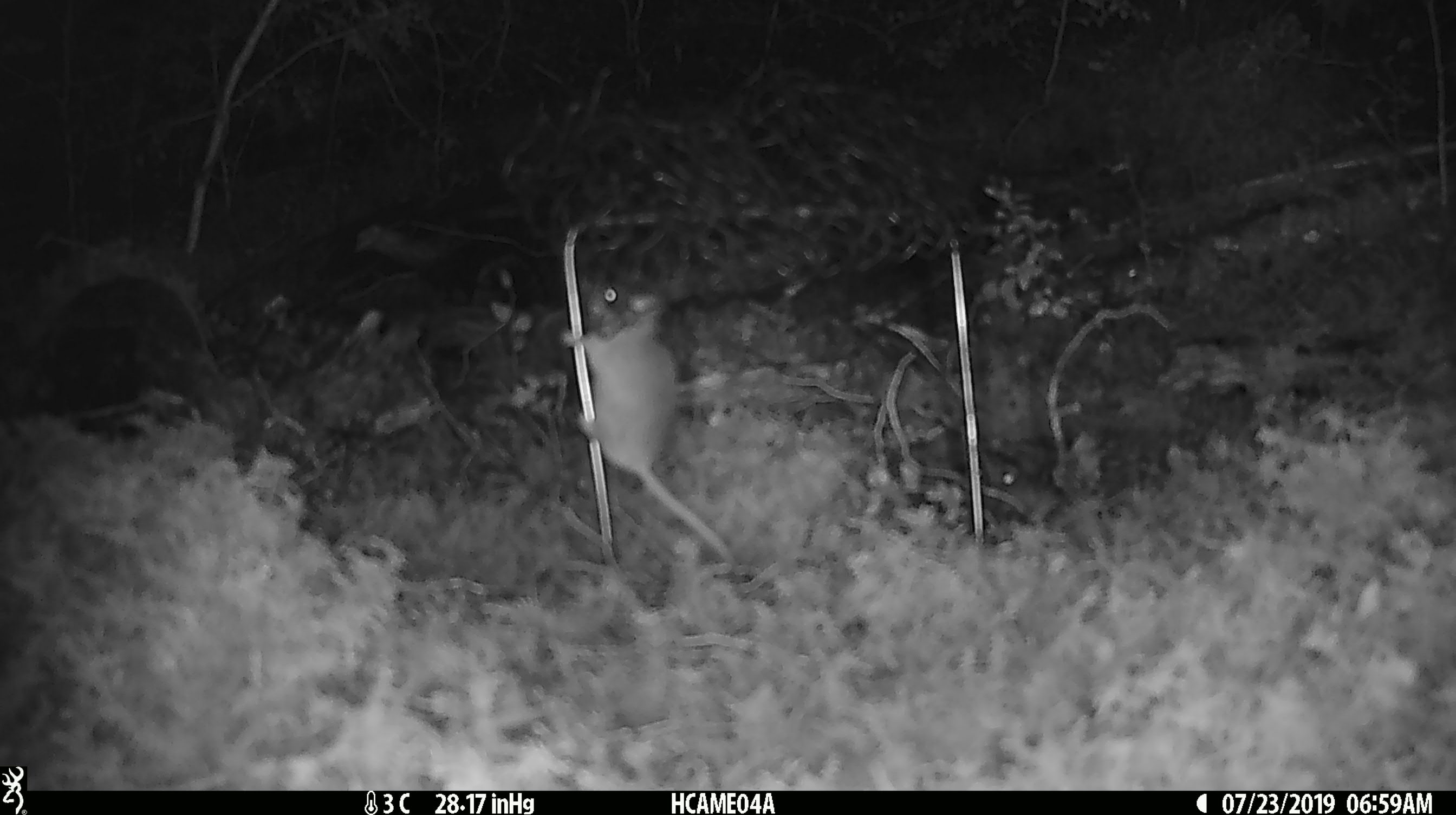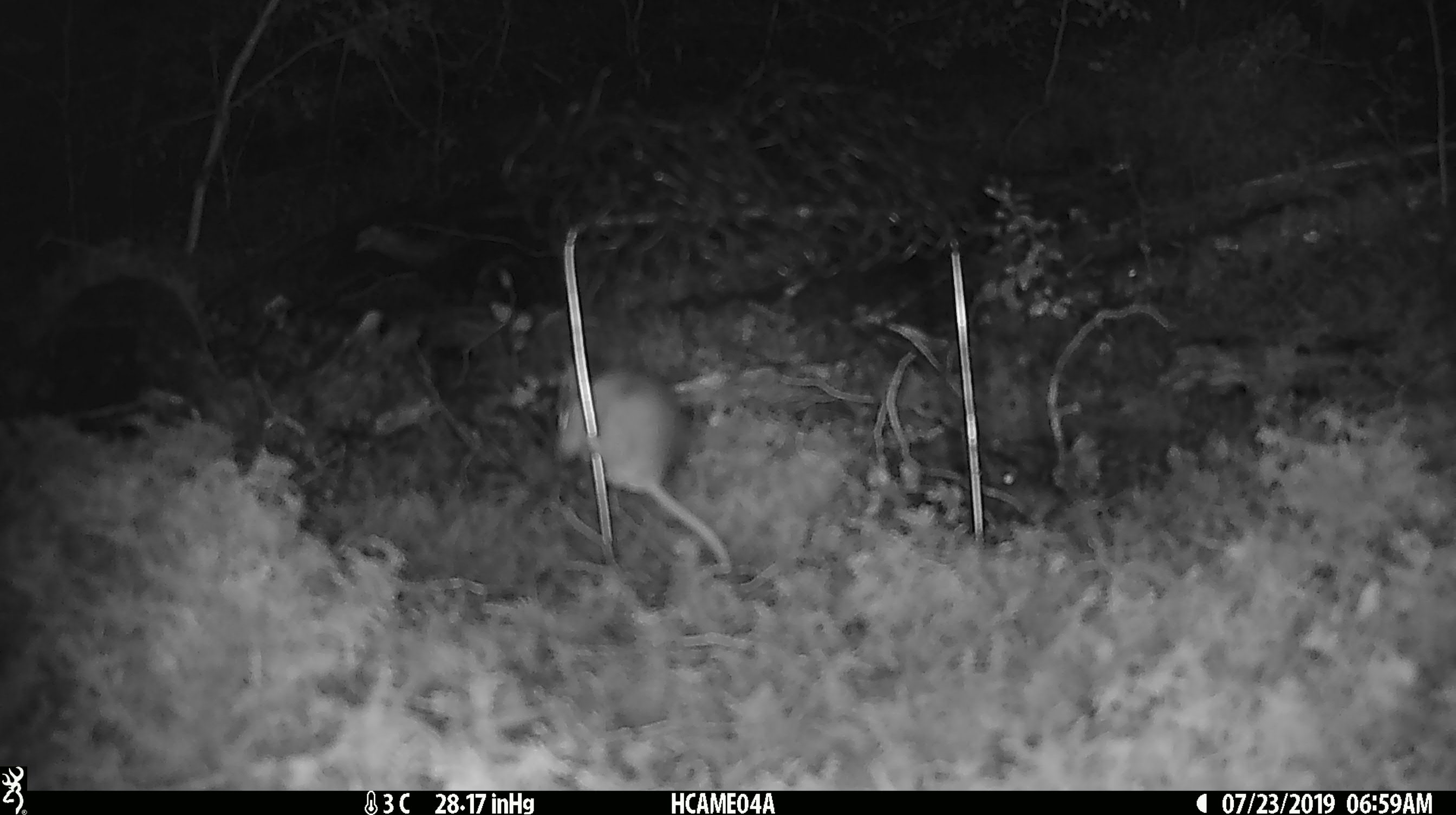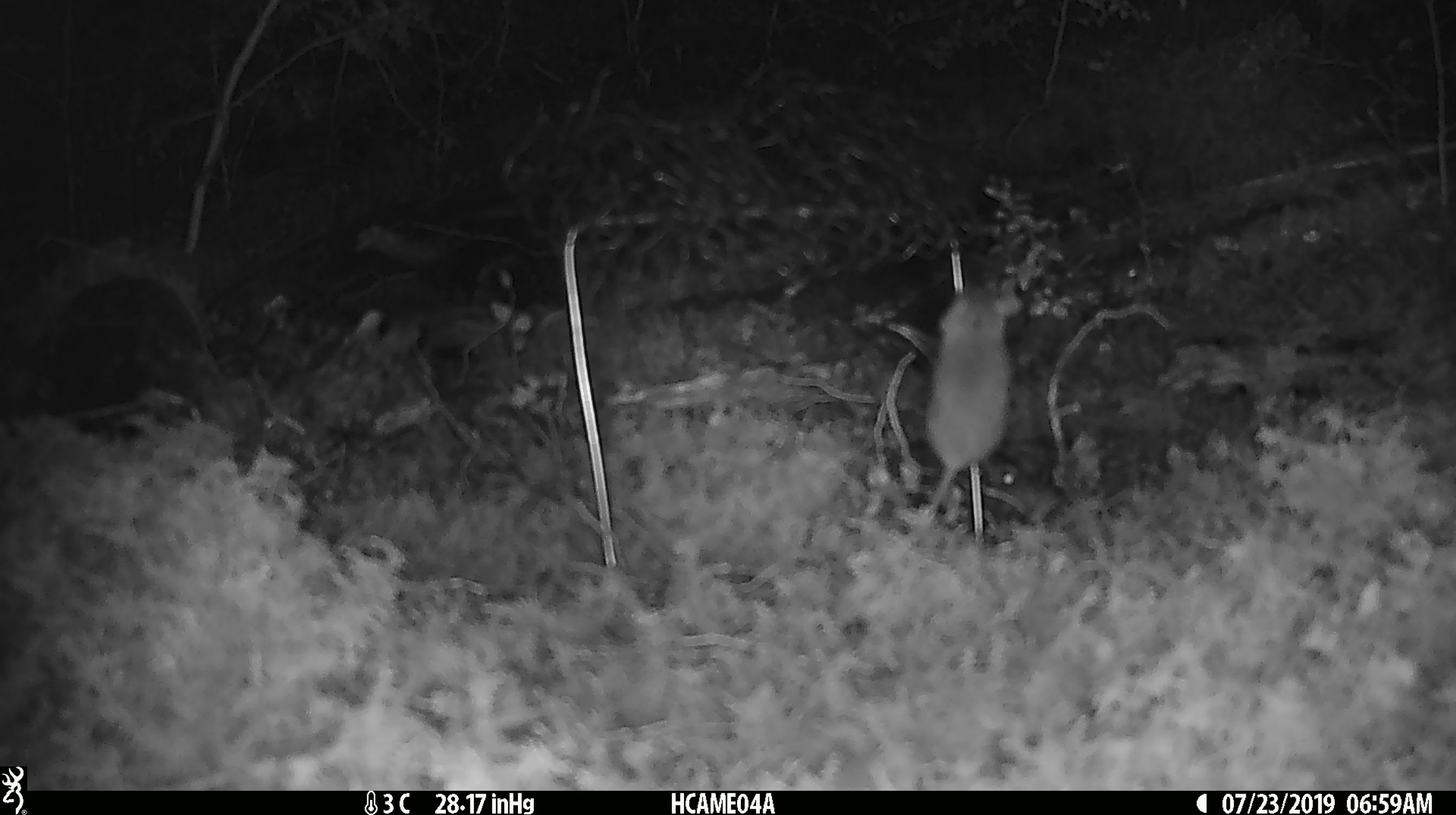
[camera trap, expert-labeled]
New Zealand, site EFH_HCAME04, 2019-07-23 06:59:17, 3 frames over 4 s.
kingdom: Animalia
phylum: Chordata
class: Mammalia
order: Rodentia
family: Muridae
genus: Mus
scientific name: Mus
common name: mouse